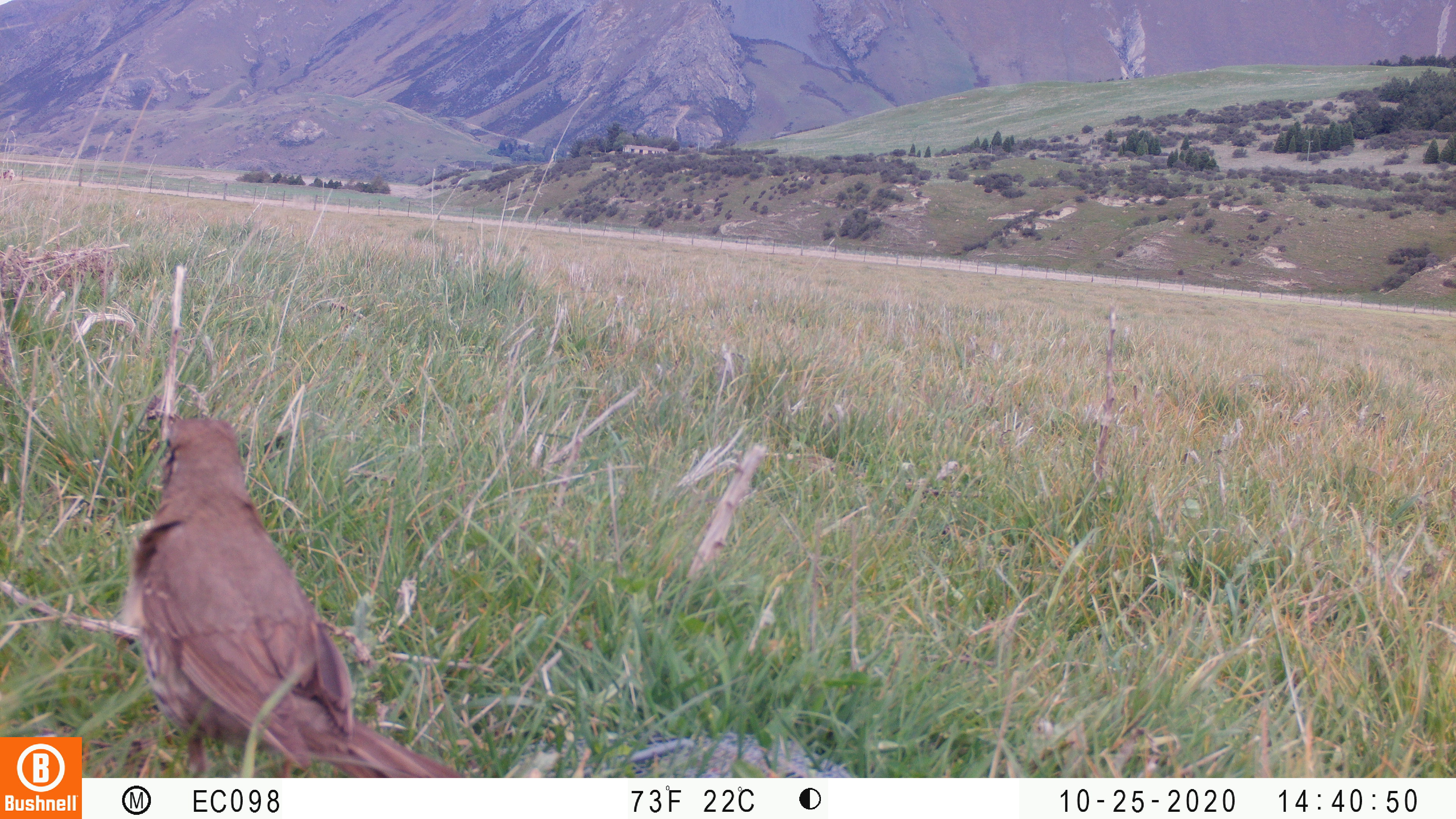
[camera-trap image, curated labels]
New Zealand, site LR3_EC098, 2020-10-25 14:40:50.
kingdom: Animalia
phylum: Chordata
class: Aves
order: Passeriformes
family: Turdidae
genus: Turdus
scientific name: Turdus philomelos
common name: song thrush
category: thrush